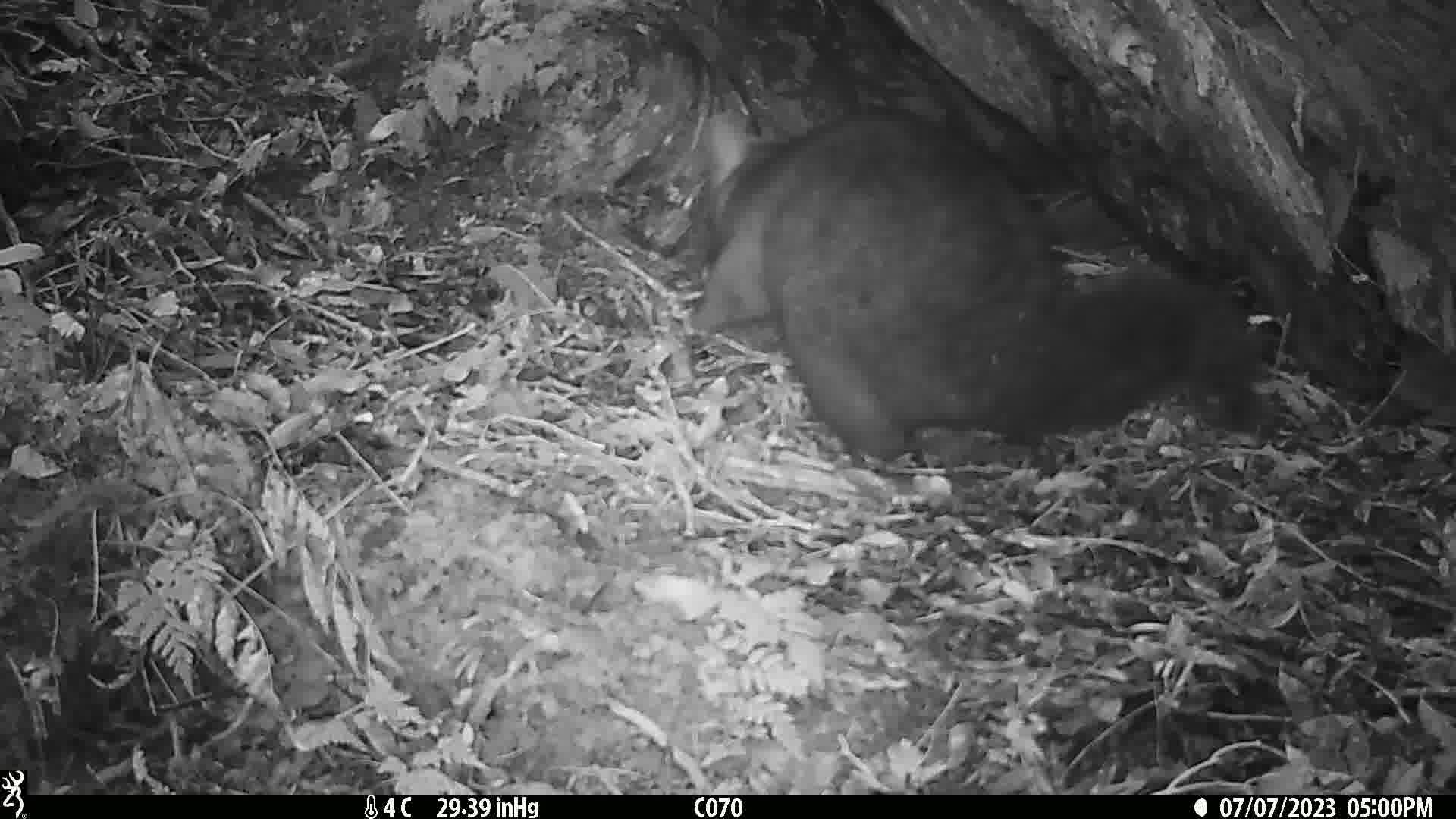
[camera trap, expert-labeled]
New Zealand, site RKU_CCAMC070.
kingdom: Animalia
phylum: Chordata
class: Mammalia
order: Diprotodontia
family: Phalangeridae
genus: Trichosurus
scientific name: Trichosurus vulpecula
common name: common brushtail possum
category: possum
Possum (common brushtail possum) (Trichosurus vulpecula).